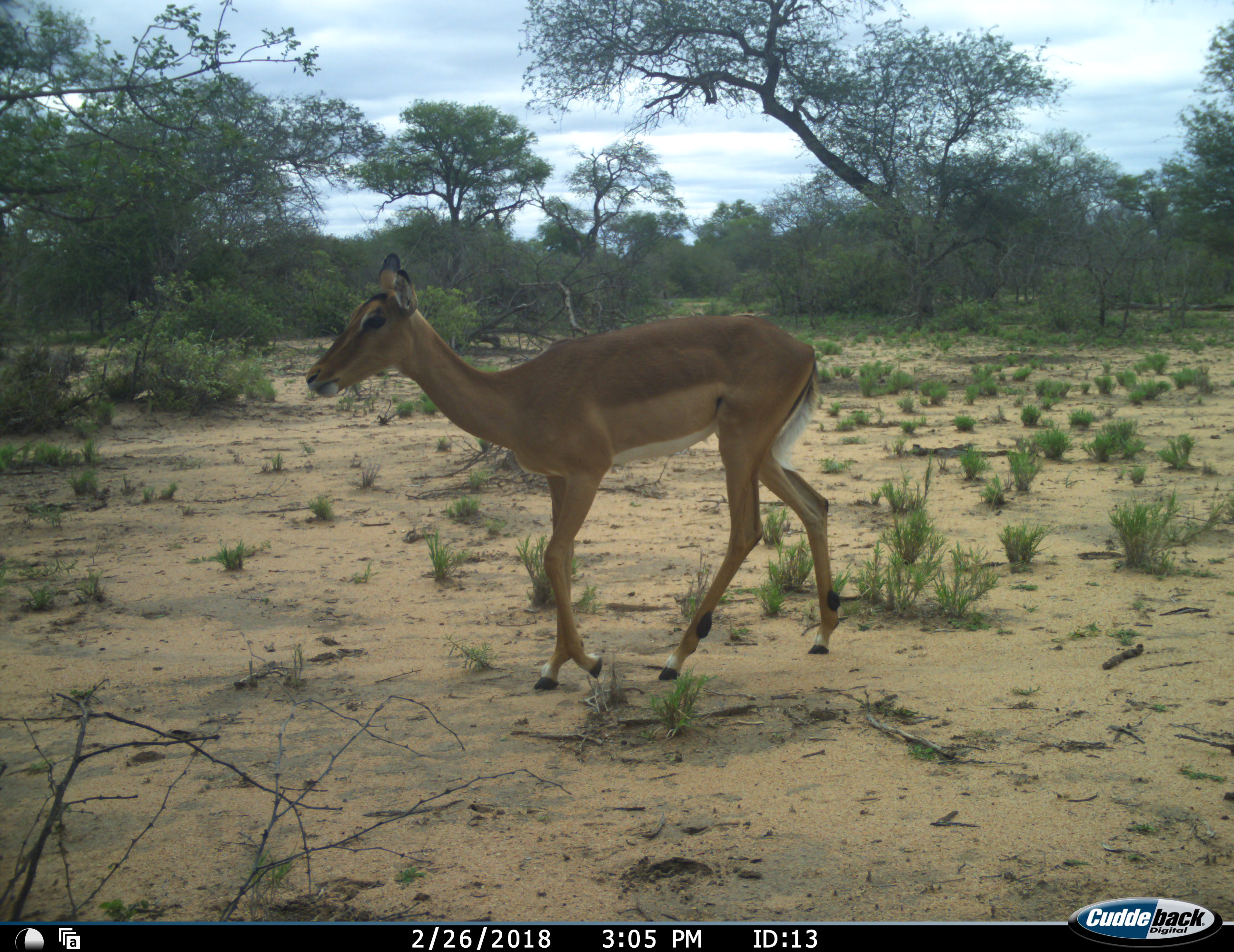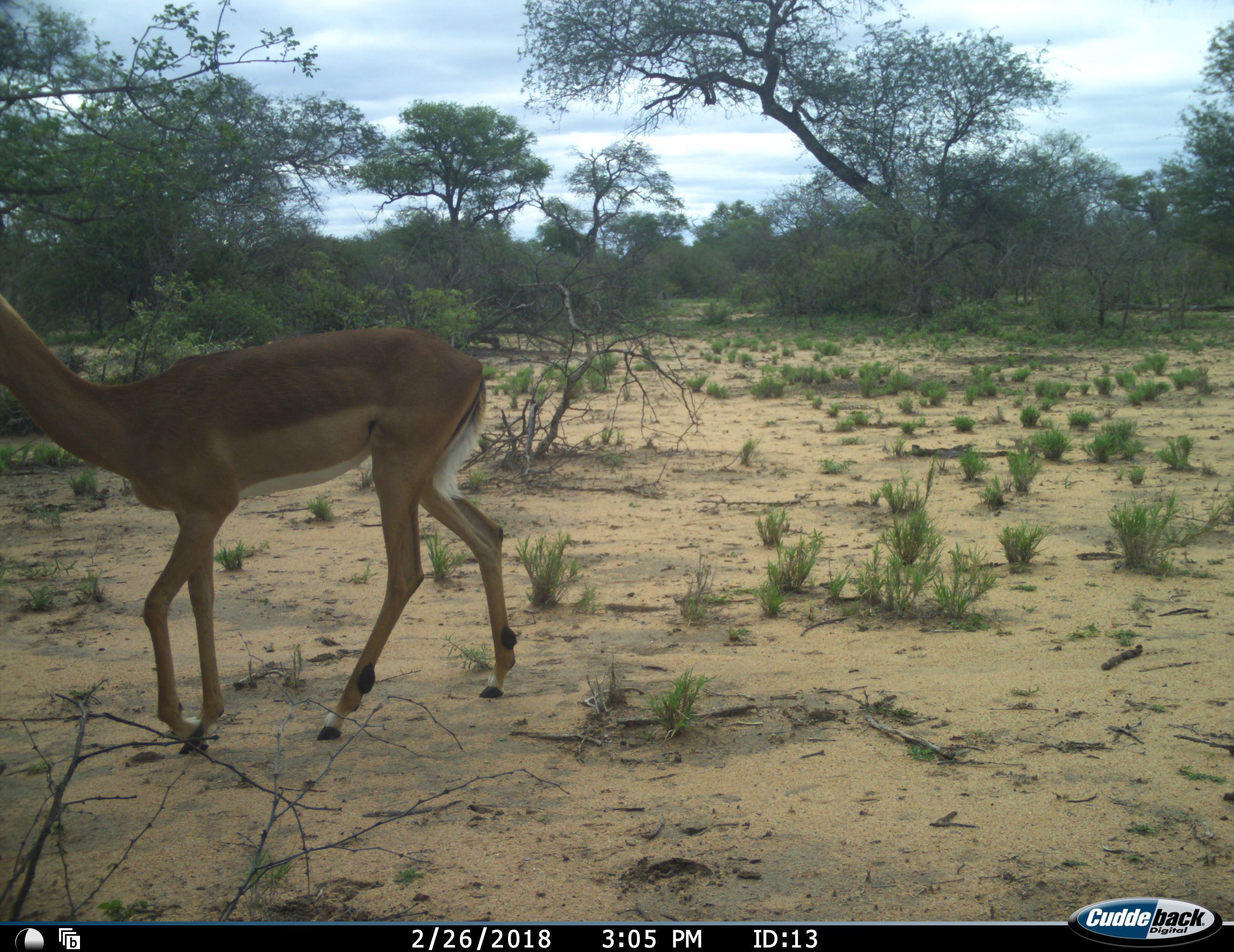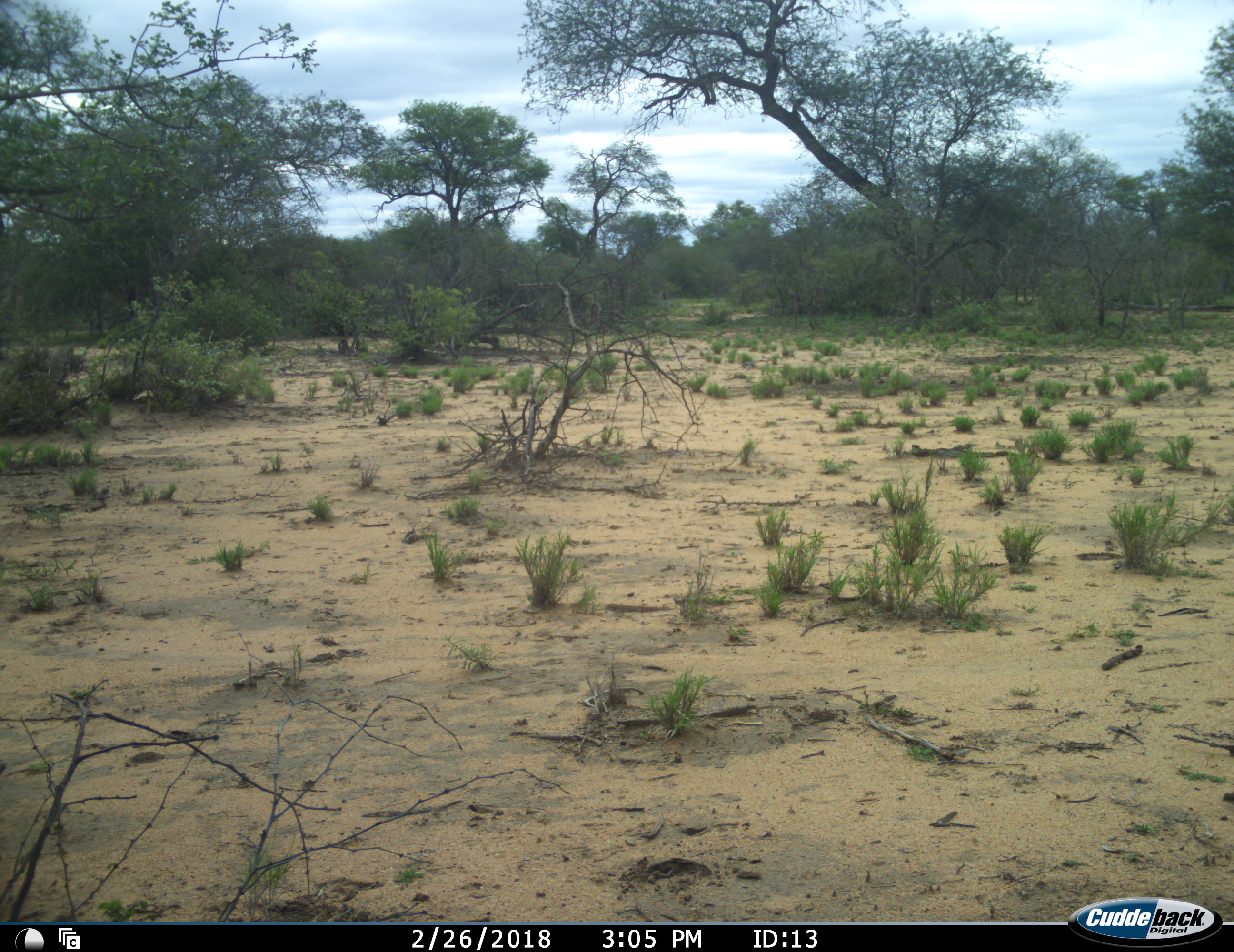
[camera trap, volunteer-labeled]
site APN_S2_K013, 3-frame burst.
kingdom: Animalia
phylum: Chordata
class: Mammalia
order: Artiodactyla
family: Bovidae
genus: Aepyceros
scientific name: Aepyceros melampus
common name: impala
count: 1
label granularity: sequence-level